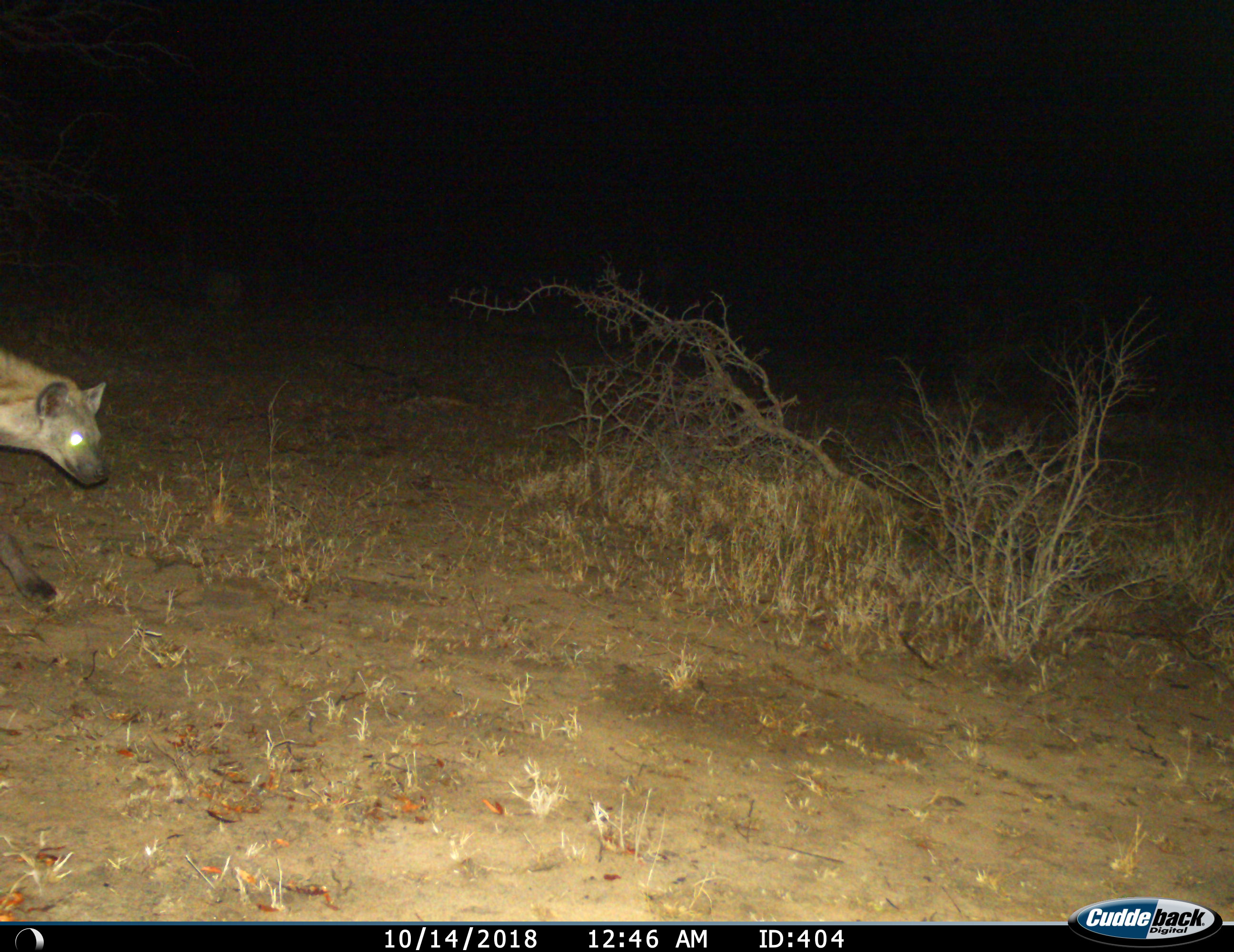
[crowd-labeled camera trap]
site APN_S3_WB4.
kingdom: Animalia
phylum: Chordata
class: Mammalia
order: Carnivora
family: Hyaenidae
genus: Crocuta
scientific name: Crocuta crocuta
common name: spotted hyena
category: hyenaspotted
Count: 1.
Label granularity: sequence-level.